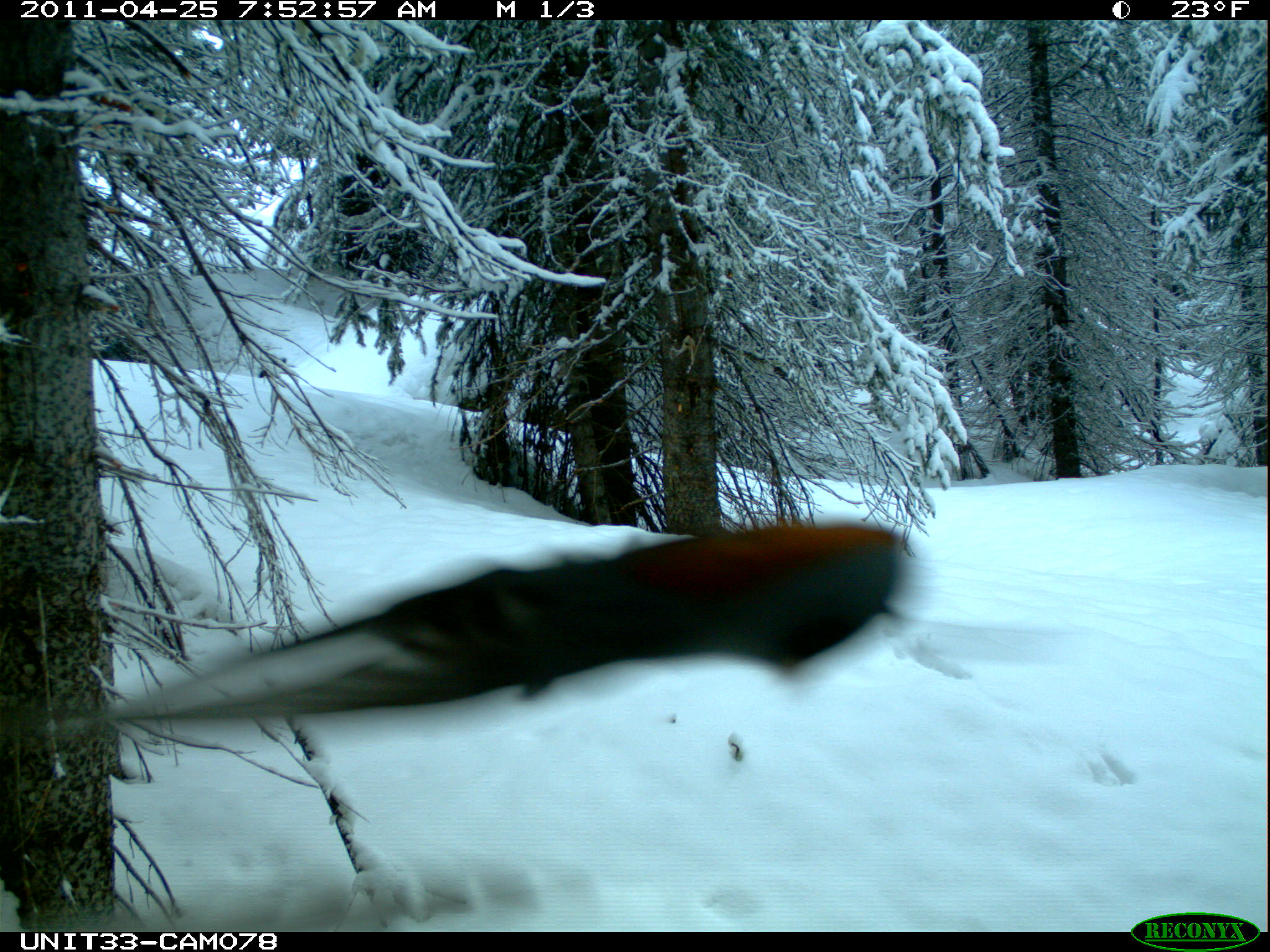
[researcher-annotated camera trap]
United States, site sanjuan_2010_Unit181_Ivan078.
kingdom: Animalia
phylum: Chordata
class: Aves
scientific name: Aves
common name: birds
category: unidentified bird